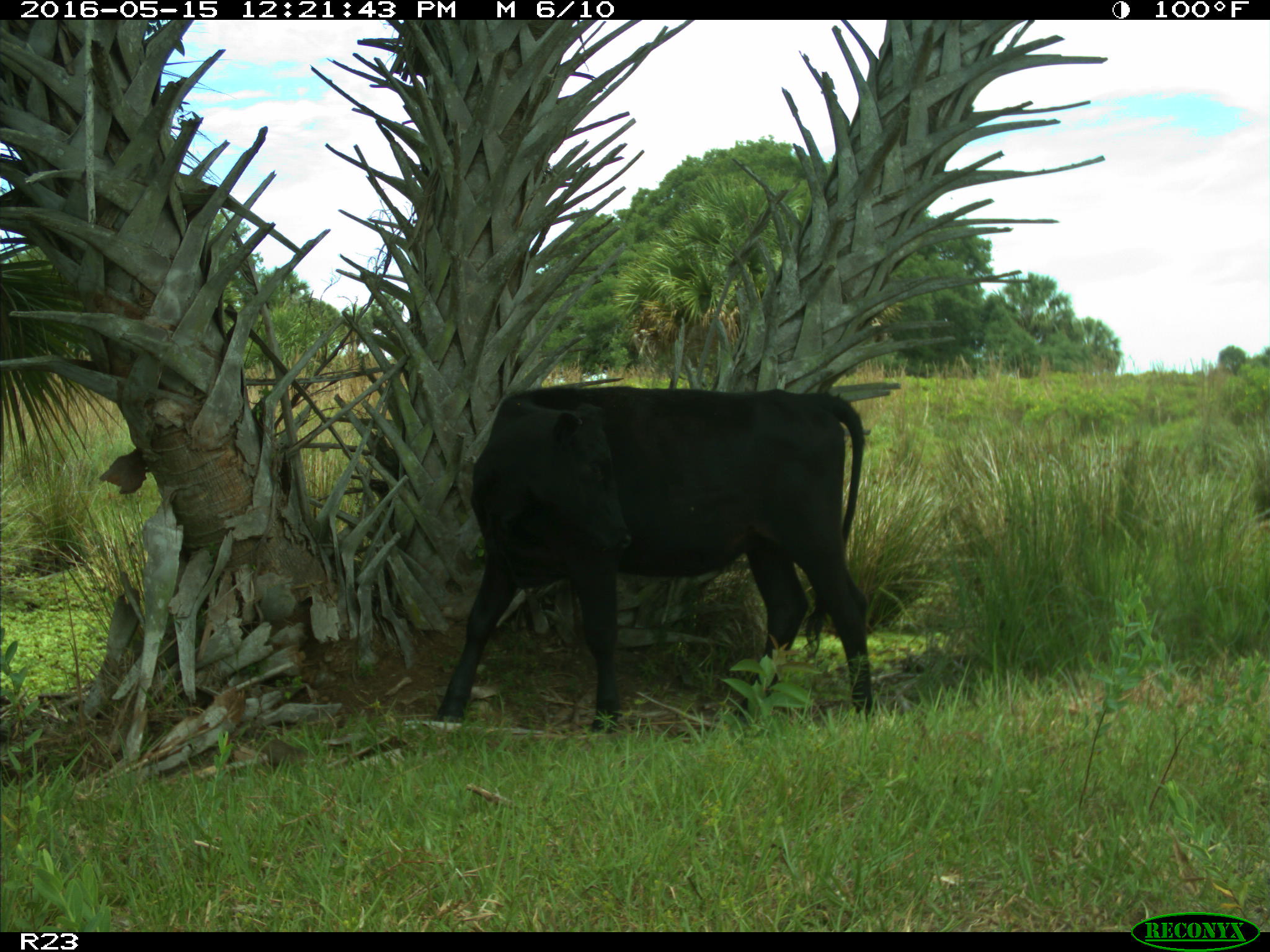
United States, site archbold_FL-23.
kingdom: Animalia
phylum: Chordata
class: Mammalia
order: Artiodactyla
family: Bovidae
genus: Bos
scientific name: Bos taurus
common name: domestic cow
Bos taurus (domestic cow).